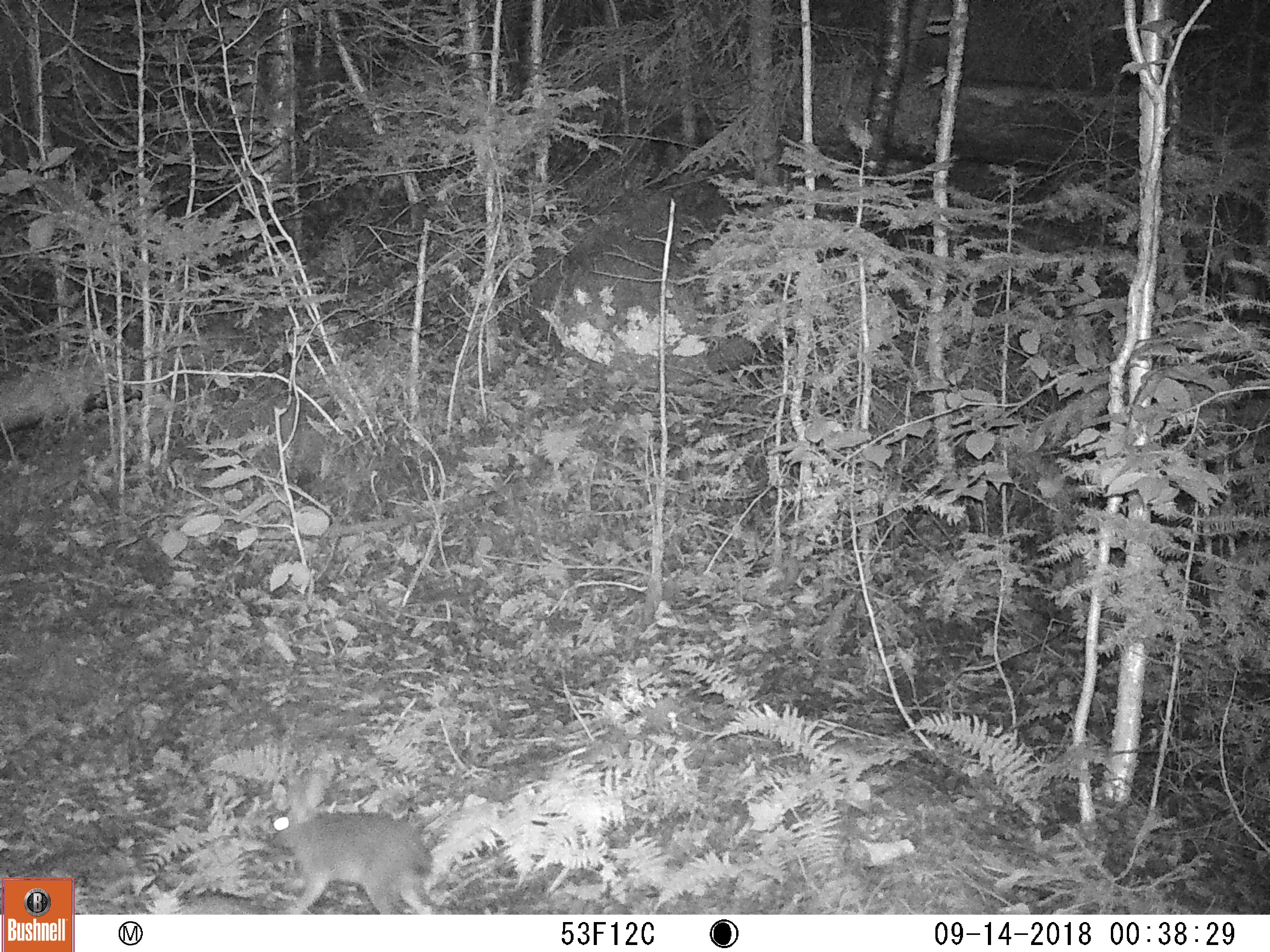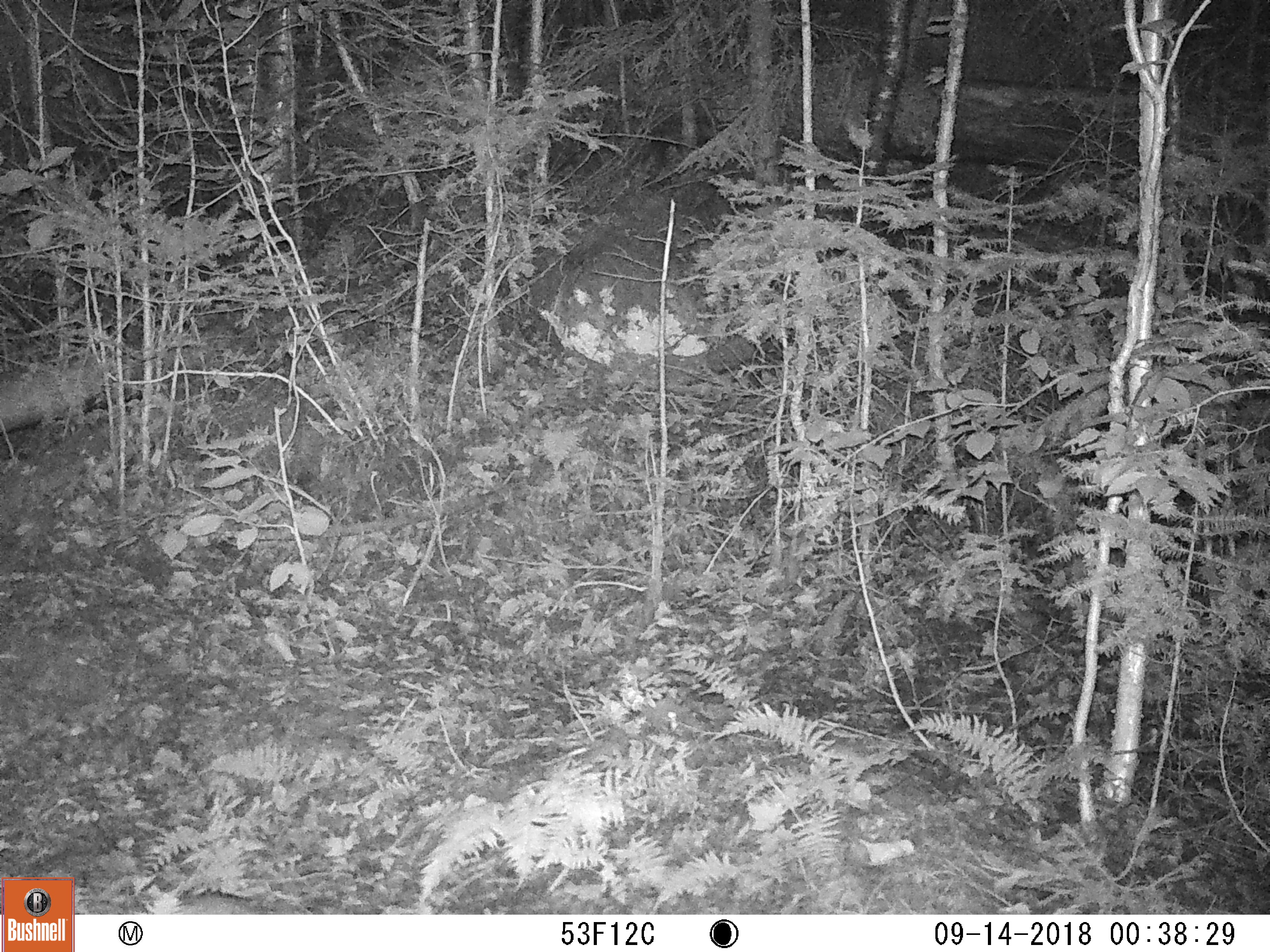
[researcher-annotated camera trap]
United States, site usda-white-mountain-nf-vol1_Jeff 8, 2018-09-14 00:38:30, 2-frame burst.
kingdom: Animalia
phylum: Chordata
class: Mammalia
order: Lagomorpha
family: Leporidae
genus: Lepus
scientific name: Lepus americanus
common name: snowshoe hare